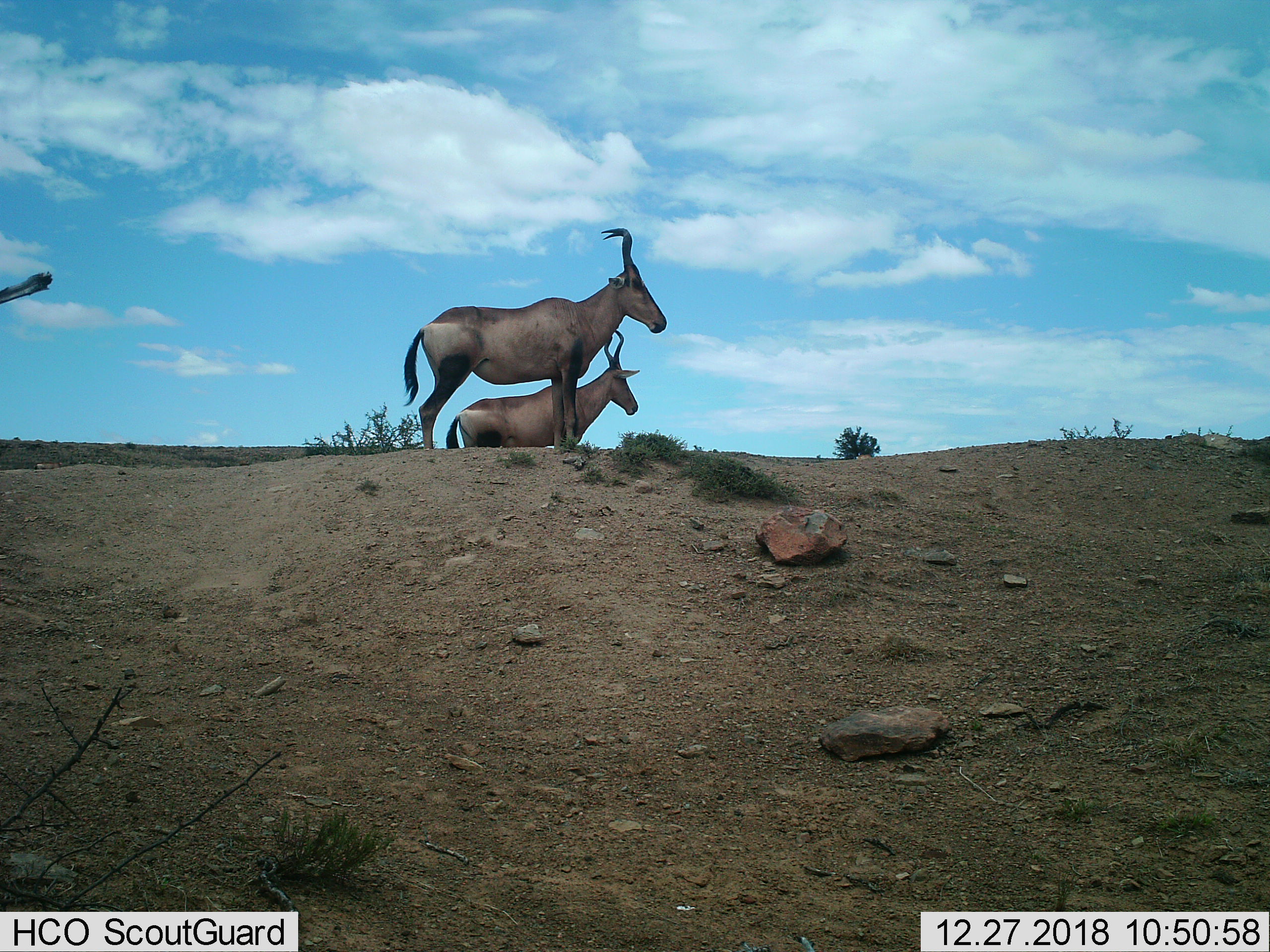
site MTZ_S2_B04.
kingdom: Animalia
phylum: Chordata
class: Mammalia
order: Artiodactyla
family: Bovidae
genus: Alcelaphus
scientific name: Alcelaphus buselaphus caama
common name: red hartebeest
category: hartebeestred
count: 2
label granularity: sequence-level